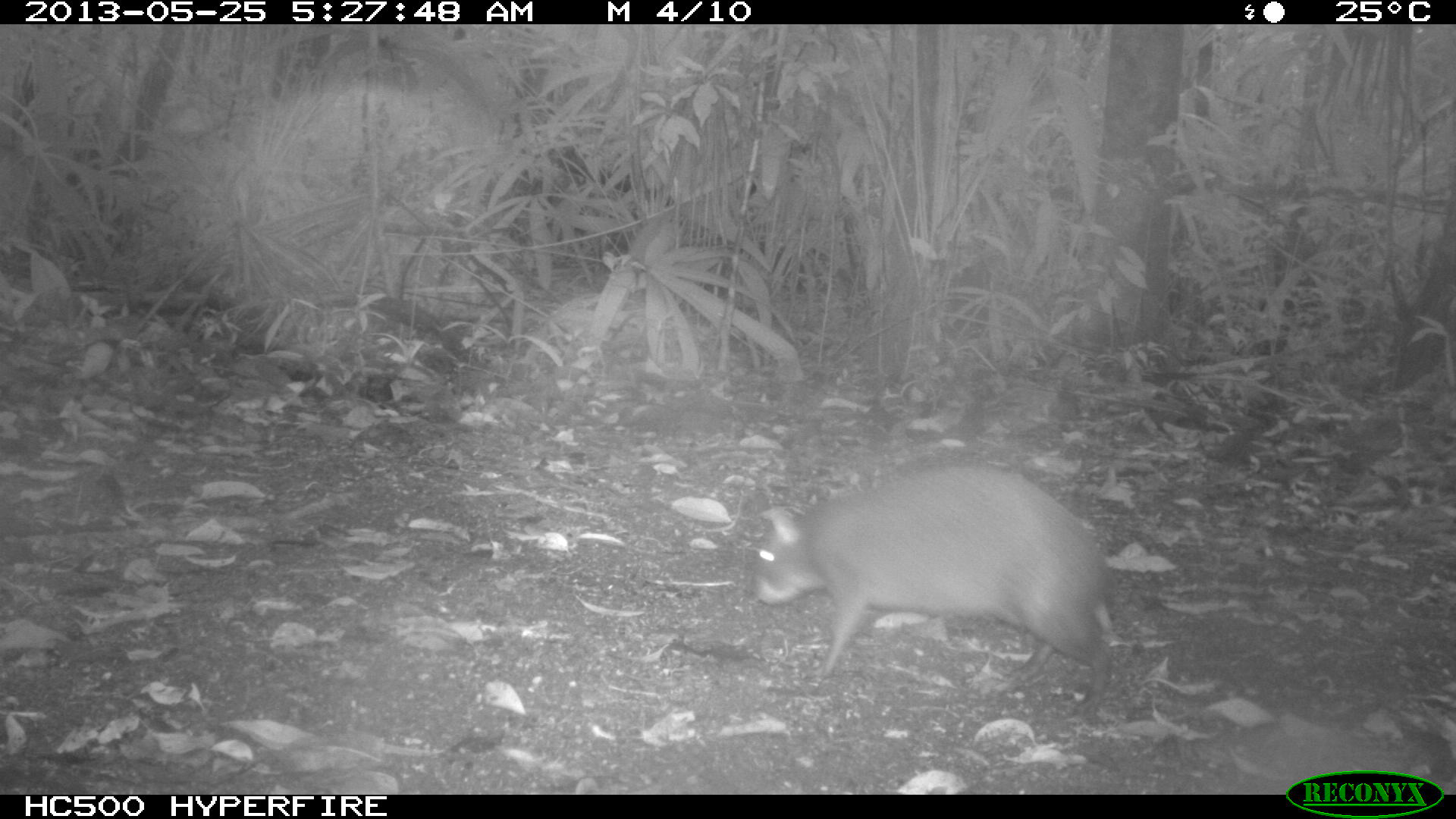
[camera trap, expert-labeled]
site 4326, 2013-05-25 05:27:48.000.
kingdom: Animalia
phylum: Chordata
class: Mammalia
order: Rodentia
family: Dasyproctidae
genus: Dasyprocta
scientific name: Dasyprocta punctata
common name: central american agouti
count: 1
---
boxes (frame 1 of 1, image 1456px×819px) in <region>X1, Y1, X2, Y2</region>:
dasyprocta punctata: <region>752, 461, 1123, 725</region>